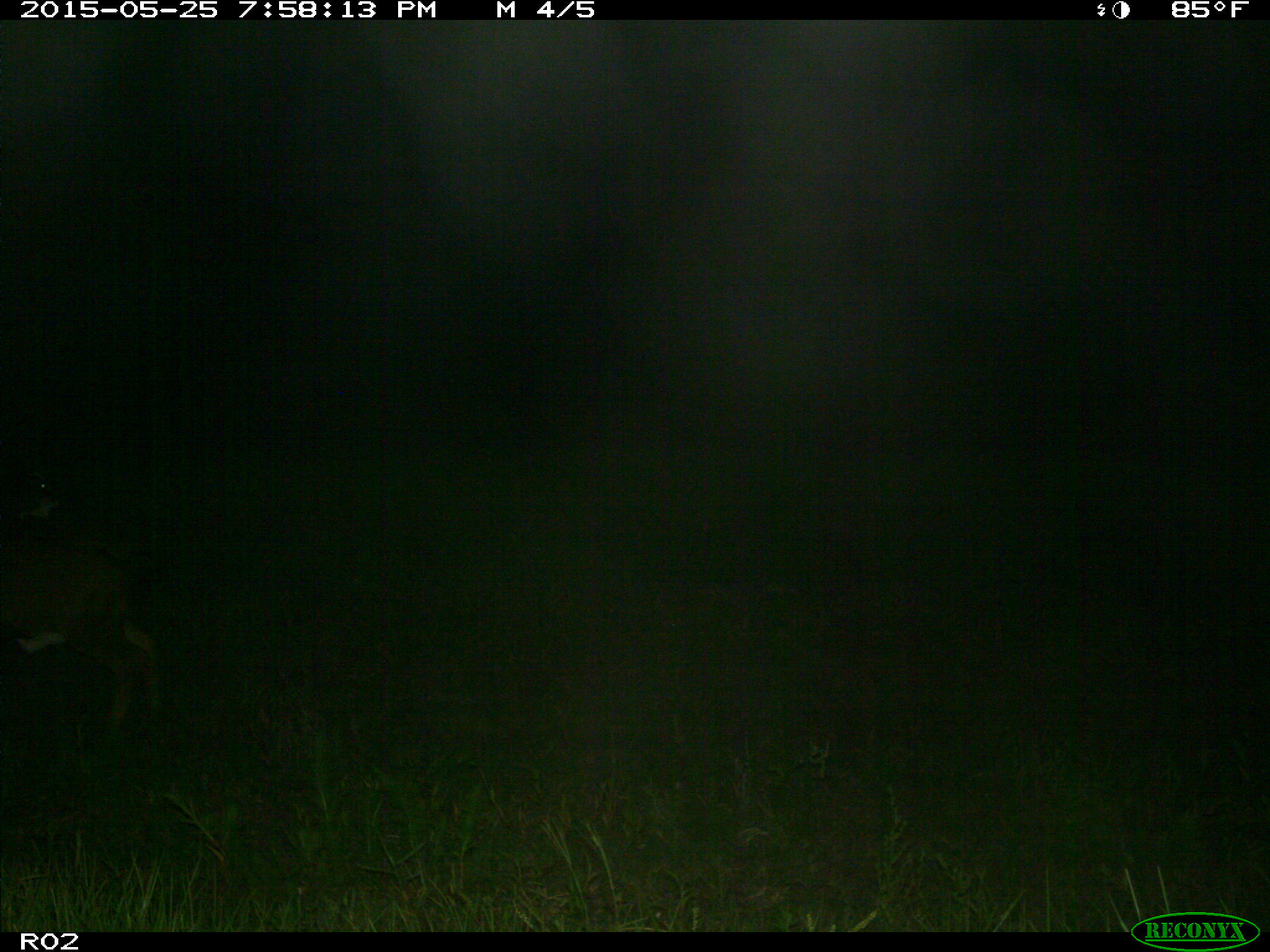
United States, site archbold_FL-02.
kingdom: Animalia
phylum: Chordata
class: Mammalia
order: Artiodactyla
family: Bovidae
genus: Bos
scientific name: Bos taurus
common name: domestic cow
Bos taurus (domestic cow).